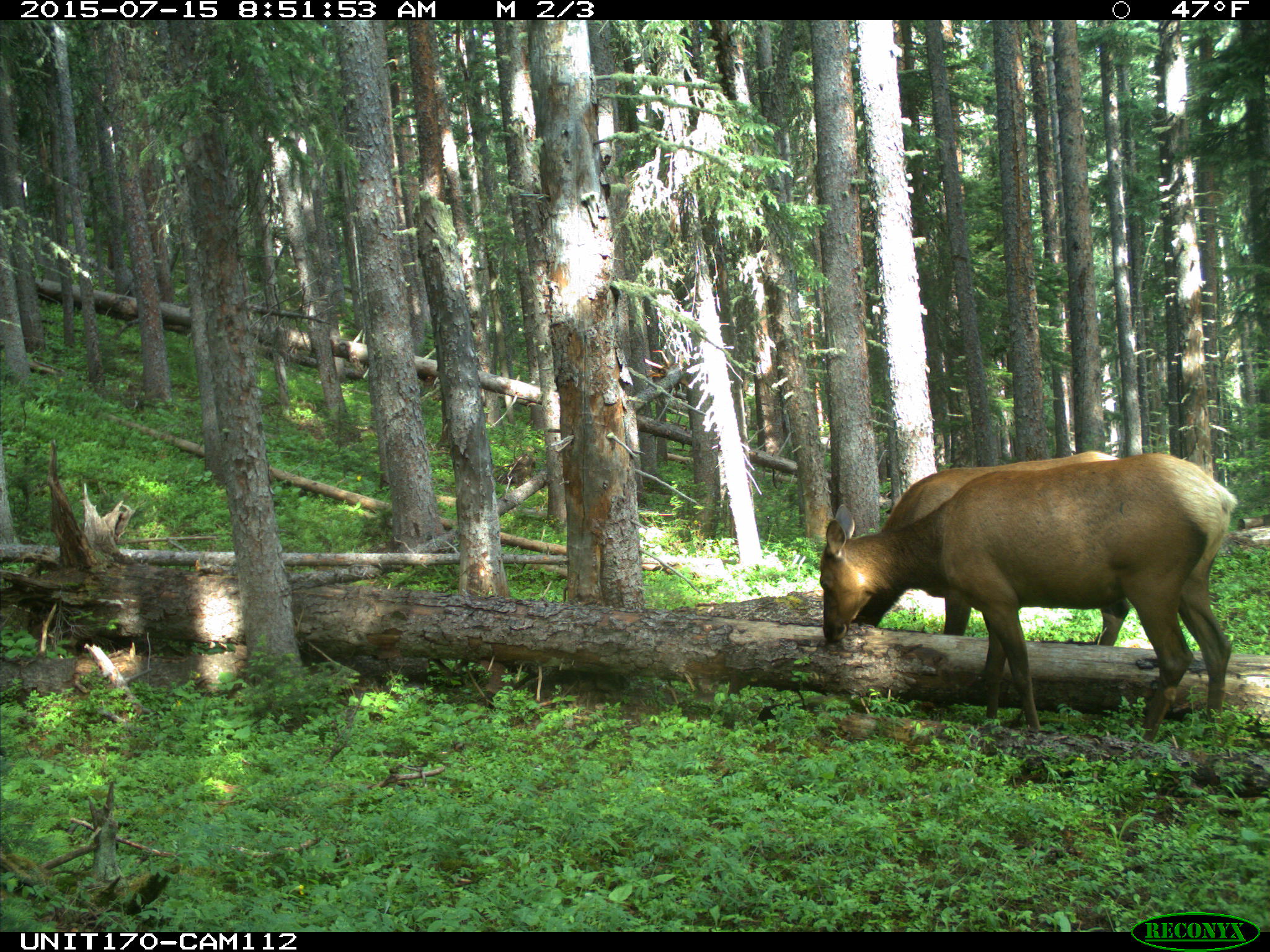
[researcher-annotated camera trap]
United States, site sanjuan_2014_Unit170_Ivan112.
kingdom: Animalia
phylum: Chordata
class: Mammalia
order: Artiodactyla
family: Cervidae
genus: Cervus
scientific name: Cervus elaphus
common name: red deer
Cervus elaphus (red deer).